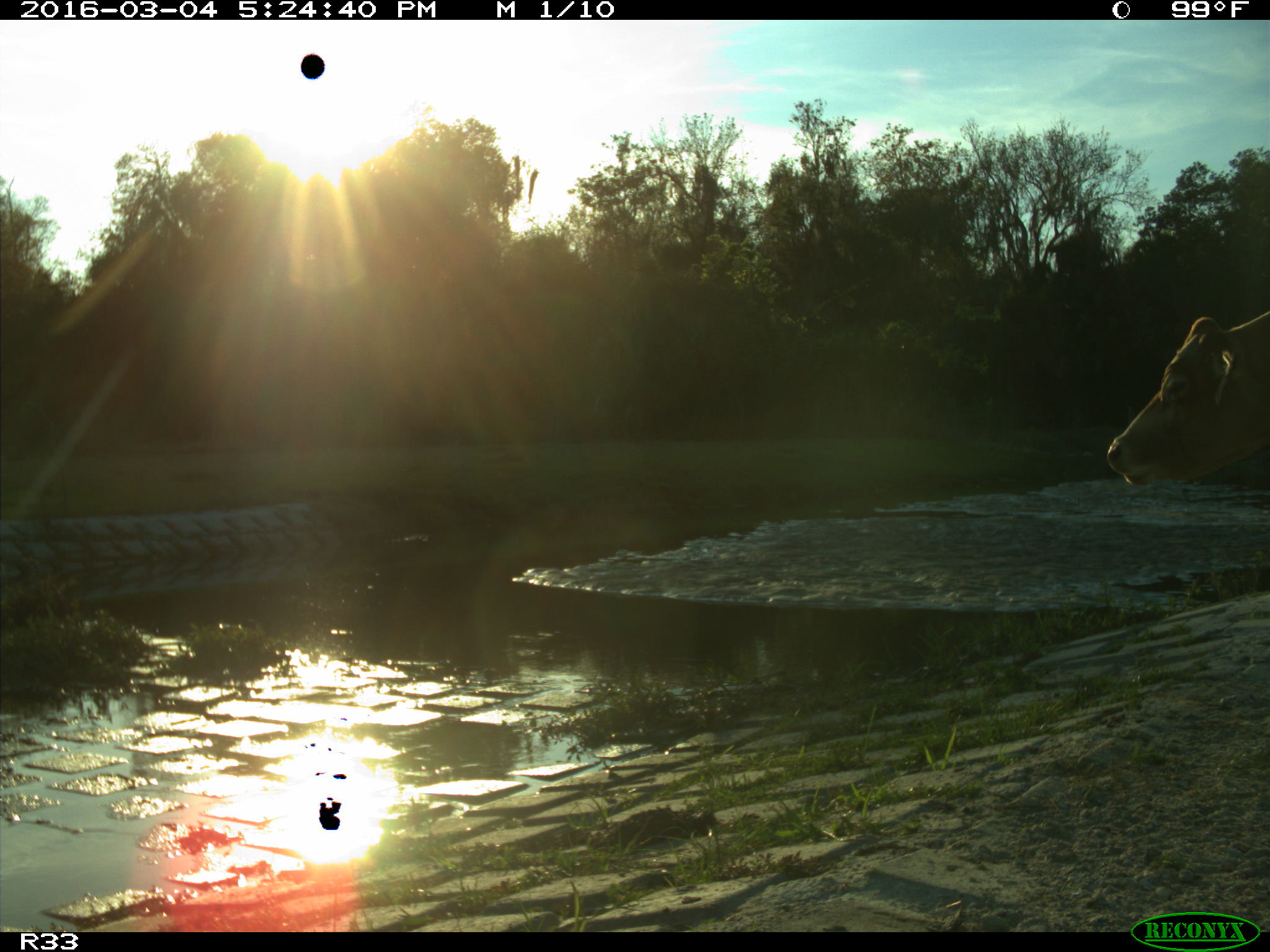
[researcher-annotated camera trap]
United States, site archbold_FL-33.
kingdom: Animalia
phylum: Chordata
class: Mammalia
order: Artiodactyla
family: Bovidae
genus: Bos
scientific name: Bos taurus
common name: domestic cow